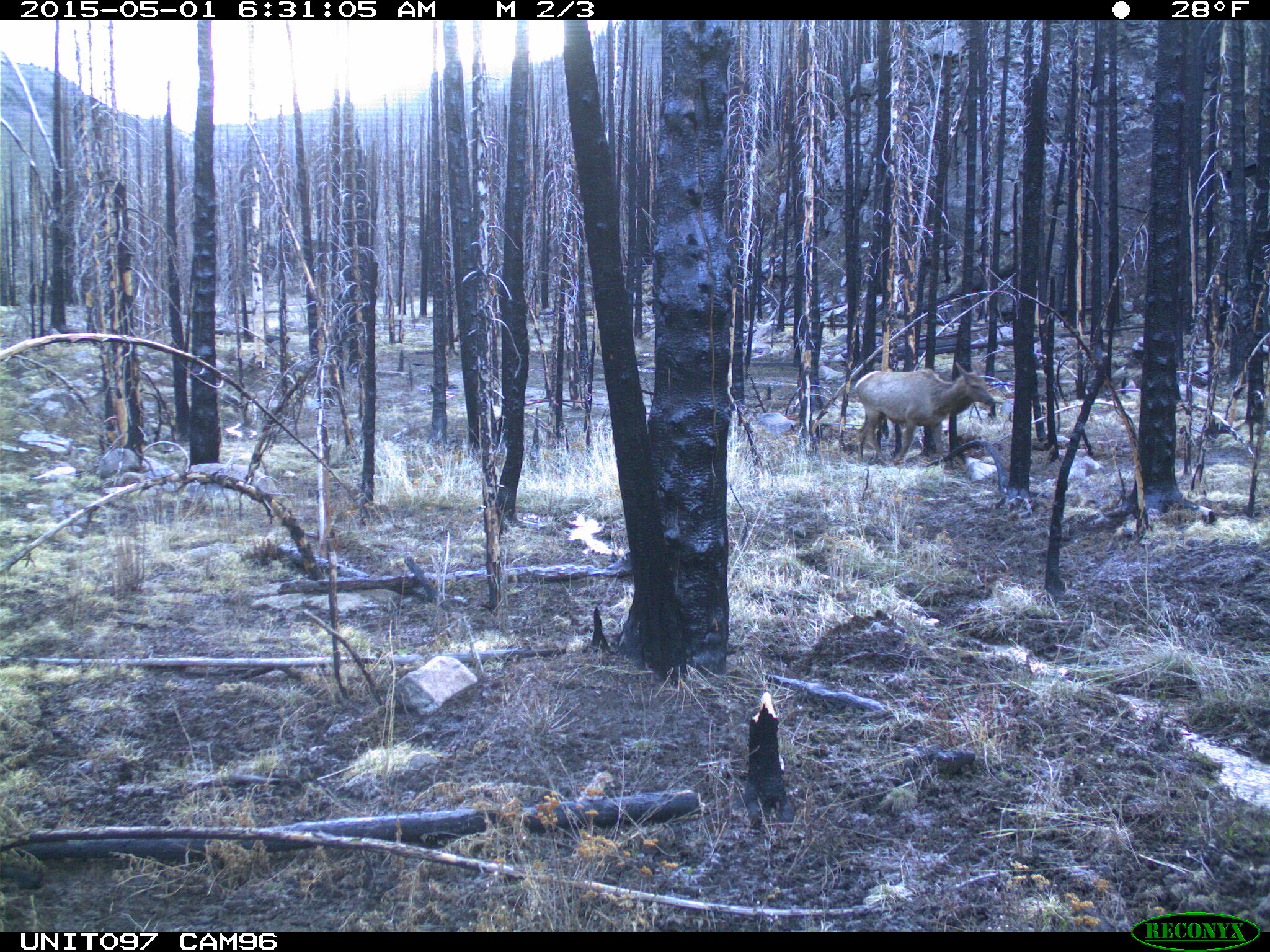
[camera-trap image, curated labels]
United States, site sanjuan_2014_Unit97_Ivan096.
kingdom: Animalia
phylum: Chordata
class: Mammalia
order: Artiodactyla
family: Cervidae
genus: Cervus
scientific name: Cervus elaphus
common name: red deer